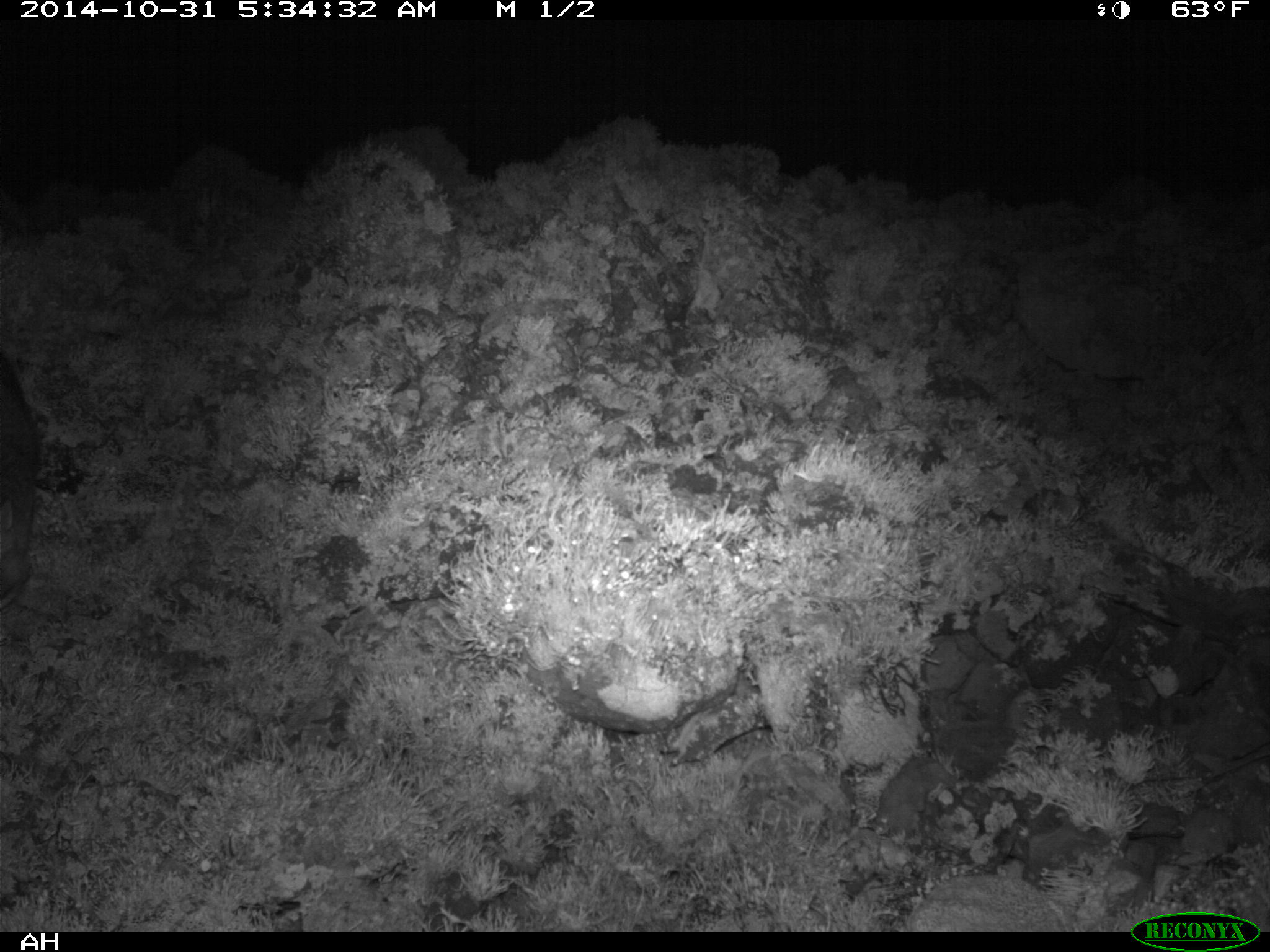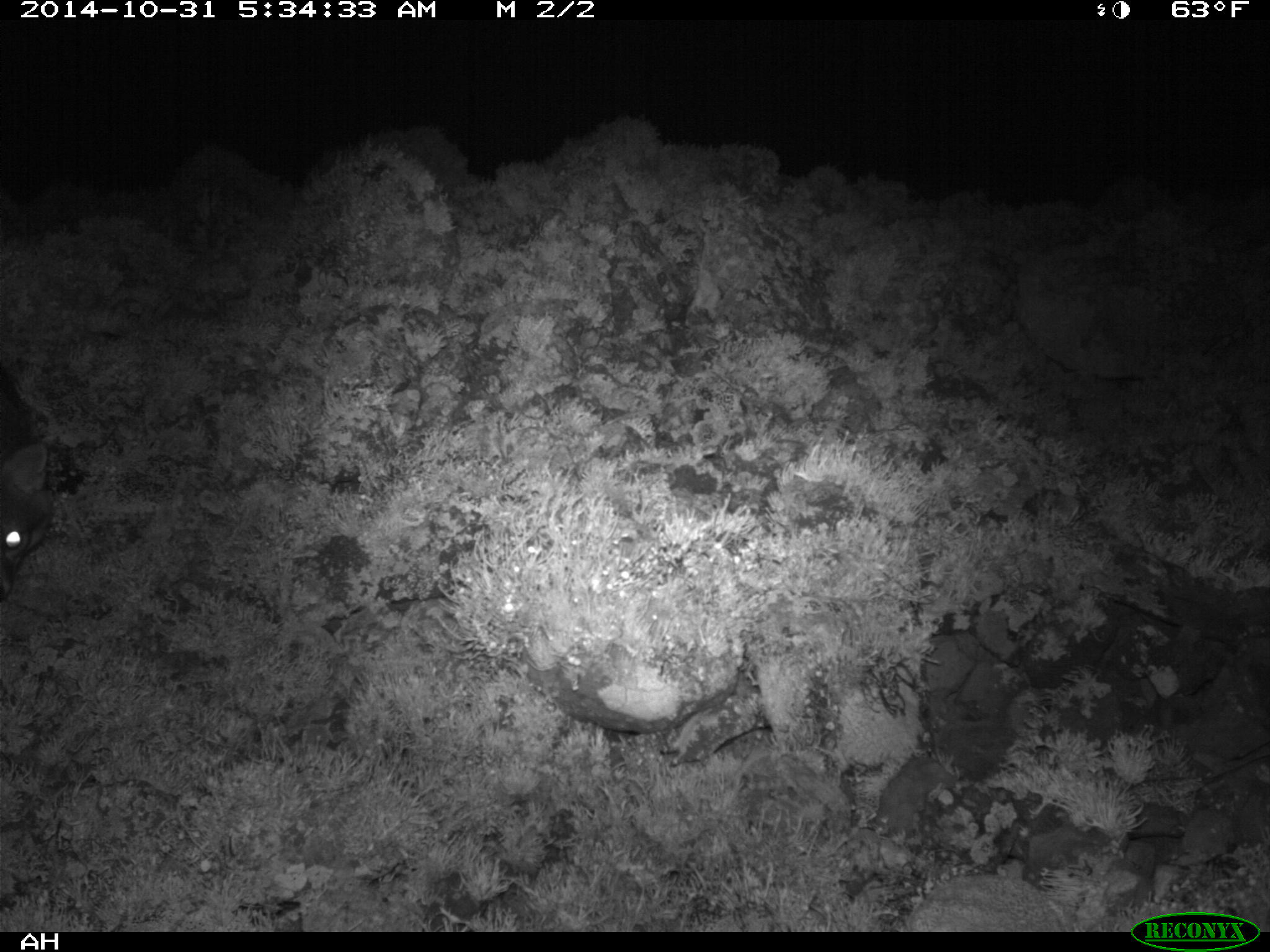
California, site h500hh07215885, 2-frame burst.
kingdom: Animalia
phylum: Chordata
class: Mammalia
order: Carnivora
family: Canidae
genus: Urocyon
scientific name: Urocyon littoralis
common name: island fox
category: fox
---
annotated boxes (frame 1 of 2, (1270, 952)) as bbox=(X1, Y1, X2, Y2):
fox: bbox=(0, 356, 37, 614)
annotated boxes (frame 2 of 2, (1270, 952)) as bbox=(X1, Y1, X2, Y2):
fox: bbox=(0, 364, 51, 601)